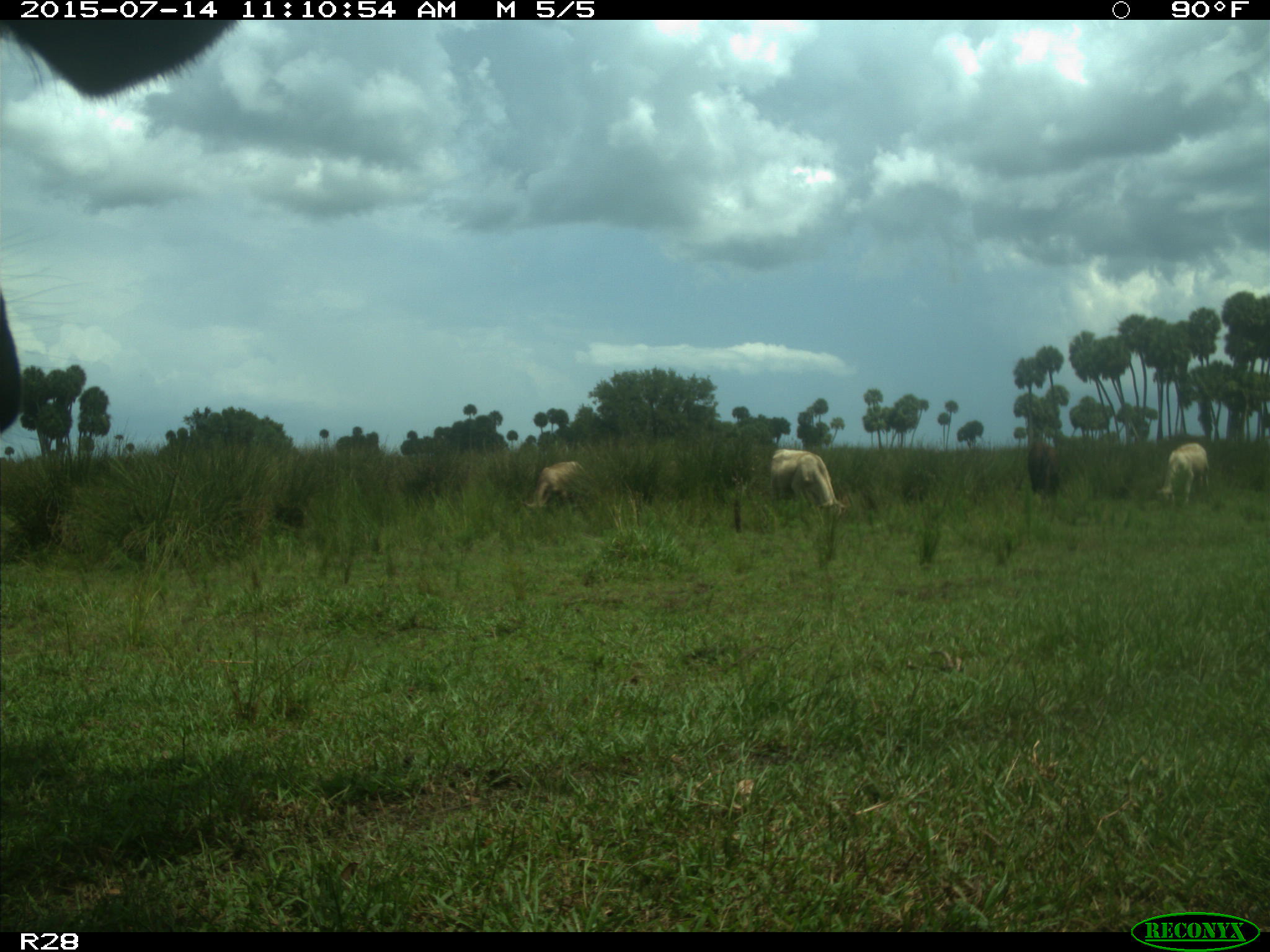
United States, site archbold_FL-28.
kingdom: Animalia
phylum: Chordata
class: Mammalia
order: Artiodactyla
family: Bovidae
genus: Bos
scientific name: Bos taurus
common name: domestic cow